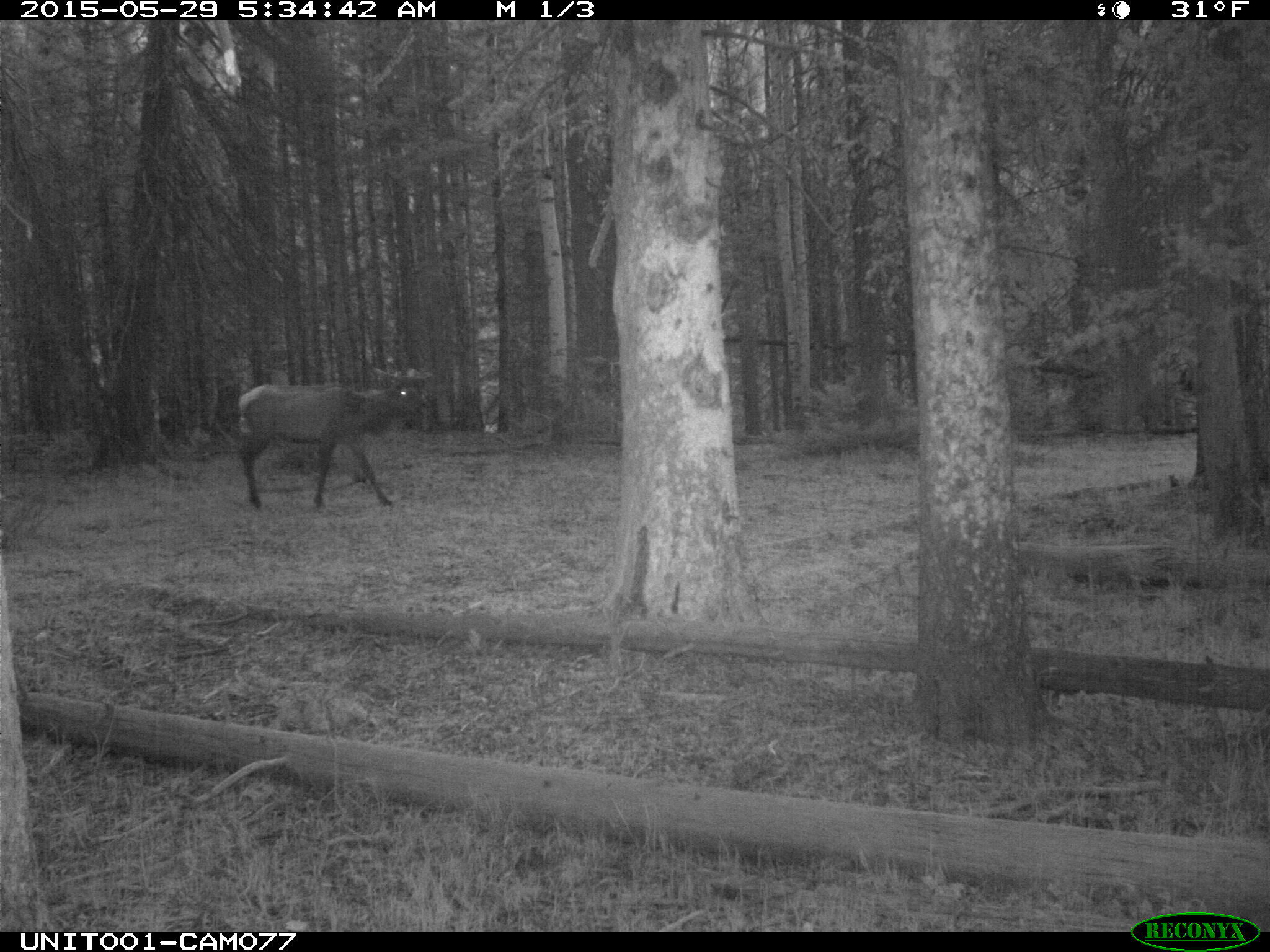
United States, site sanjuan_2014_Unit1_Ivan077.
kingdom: Animalia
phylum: Chordata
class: Mammalia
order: Artiodactyla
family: Cervidae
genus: Cervus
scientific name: Cervus elaphus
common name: red deer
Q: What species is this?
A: Cervus elaphus (red deer).